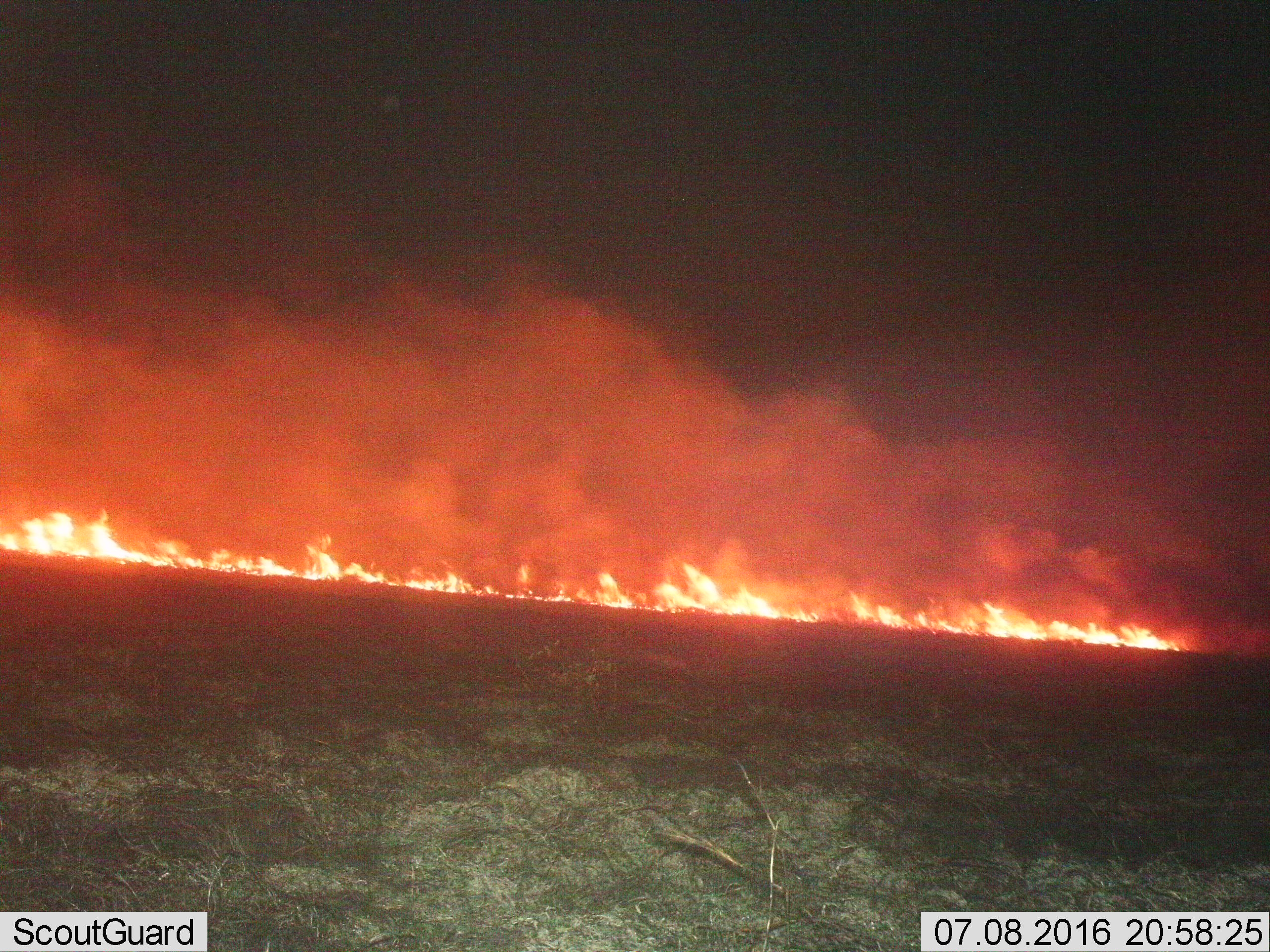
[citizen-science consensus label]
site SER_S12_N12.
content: unidentified animal